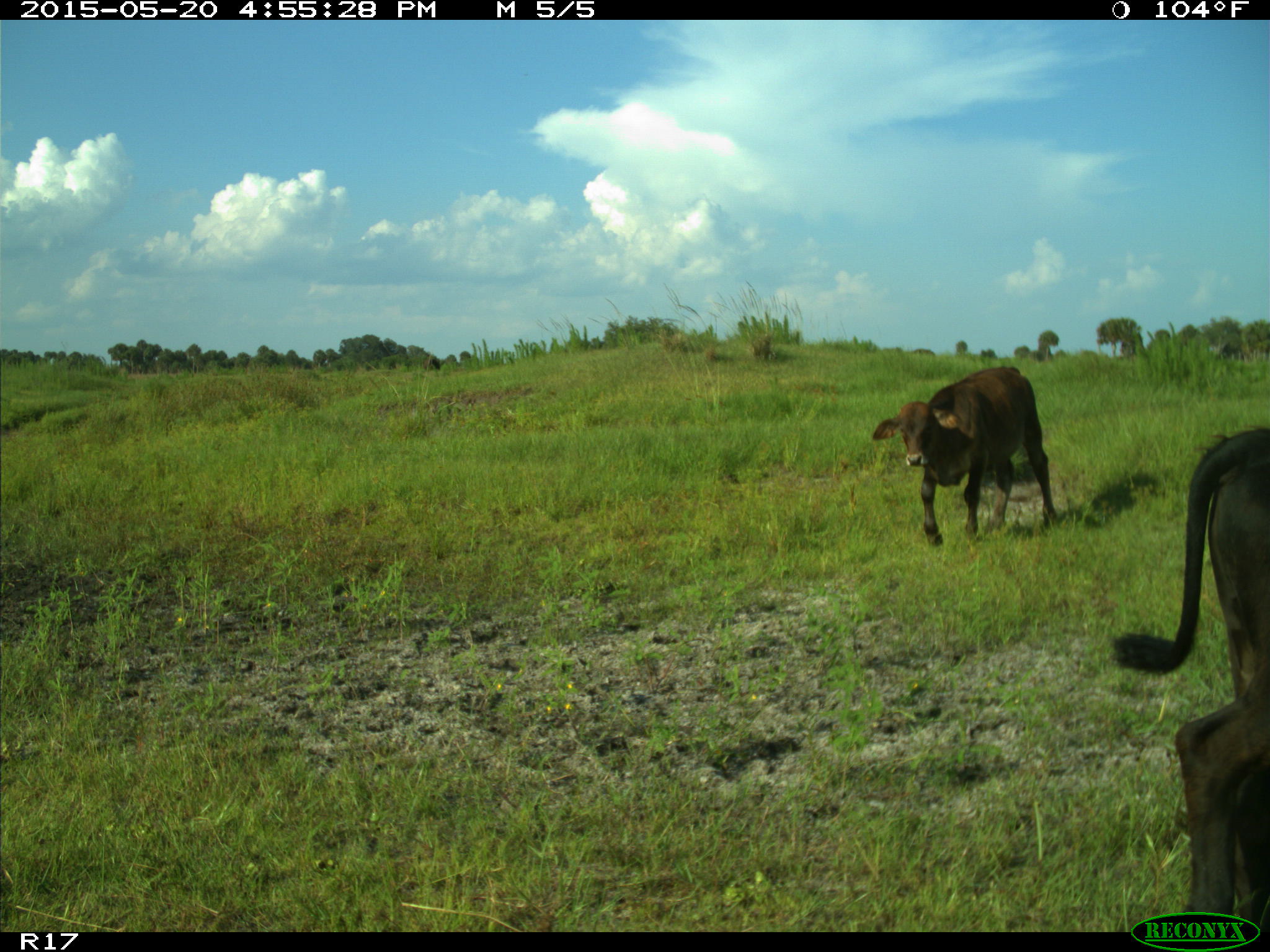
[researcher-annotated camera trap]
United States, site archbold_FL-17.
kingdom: Animalia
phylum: Chordata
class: Mammalia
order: Artiodactyla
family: Bovidae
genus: Bos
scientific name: Bos taurus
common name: domestic cow